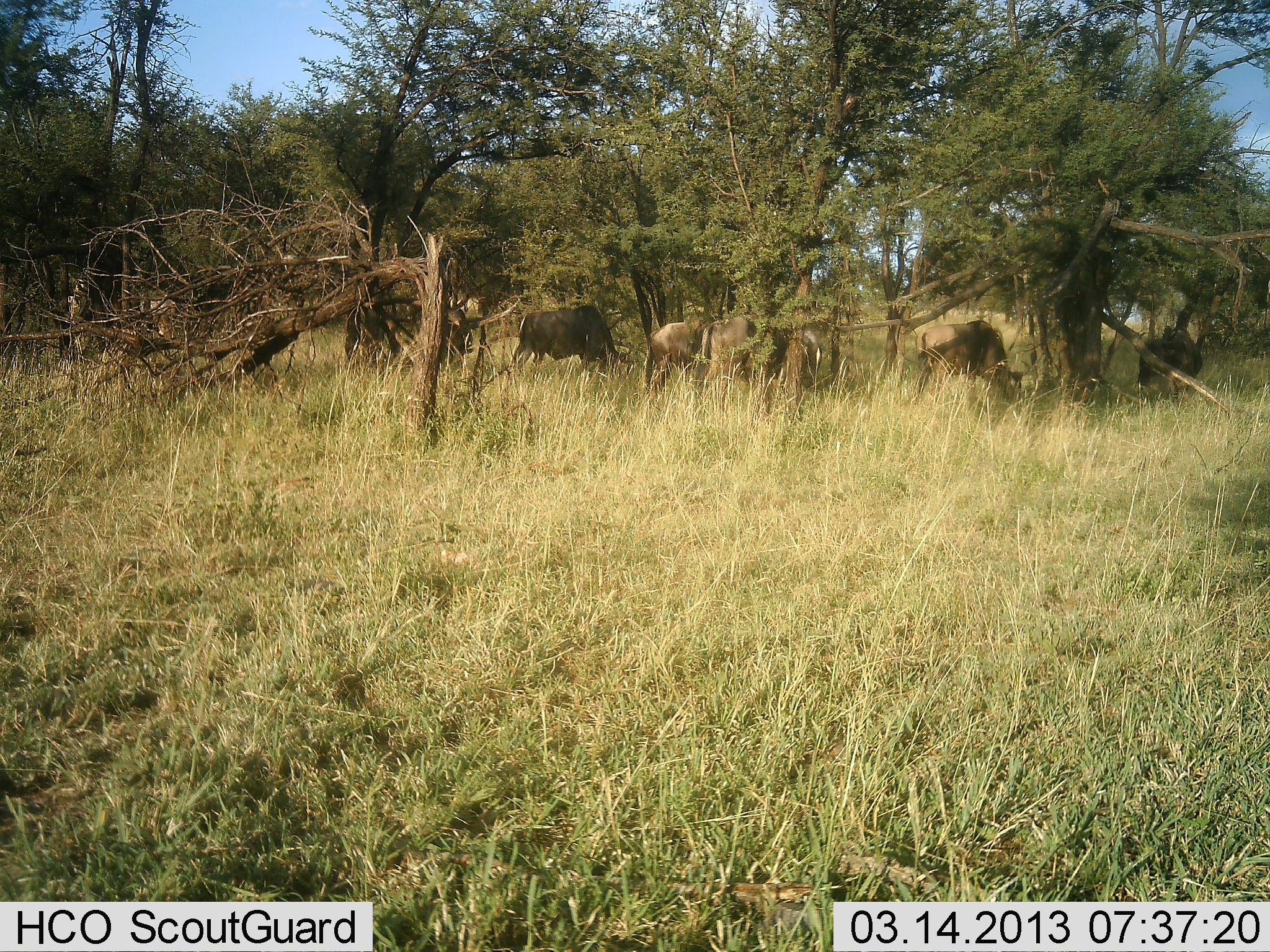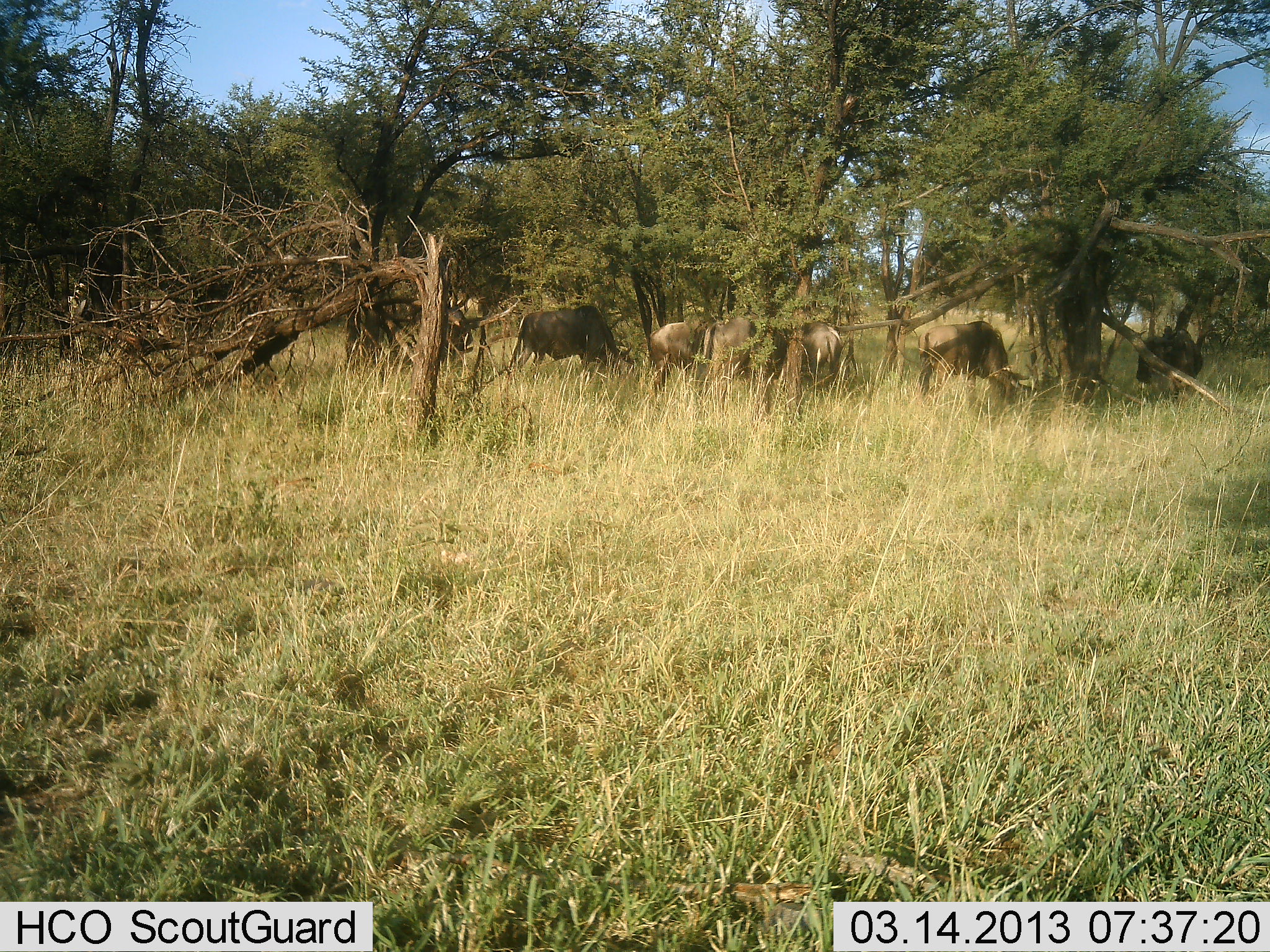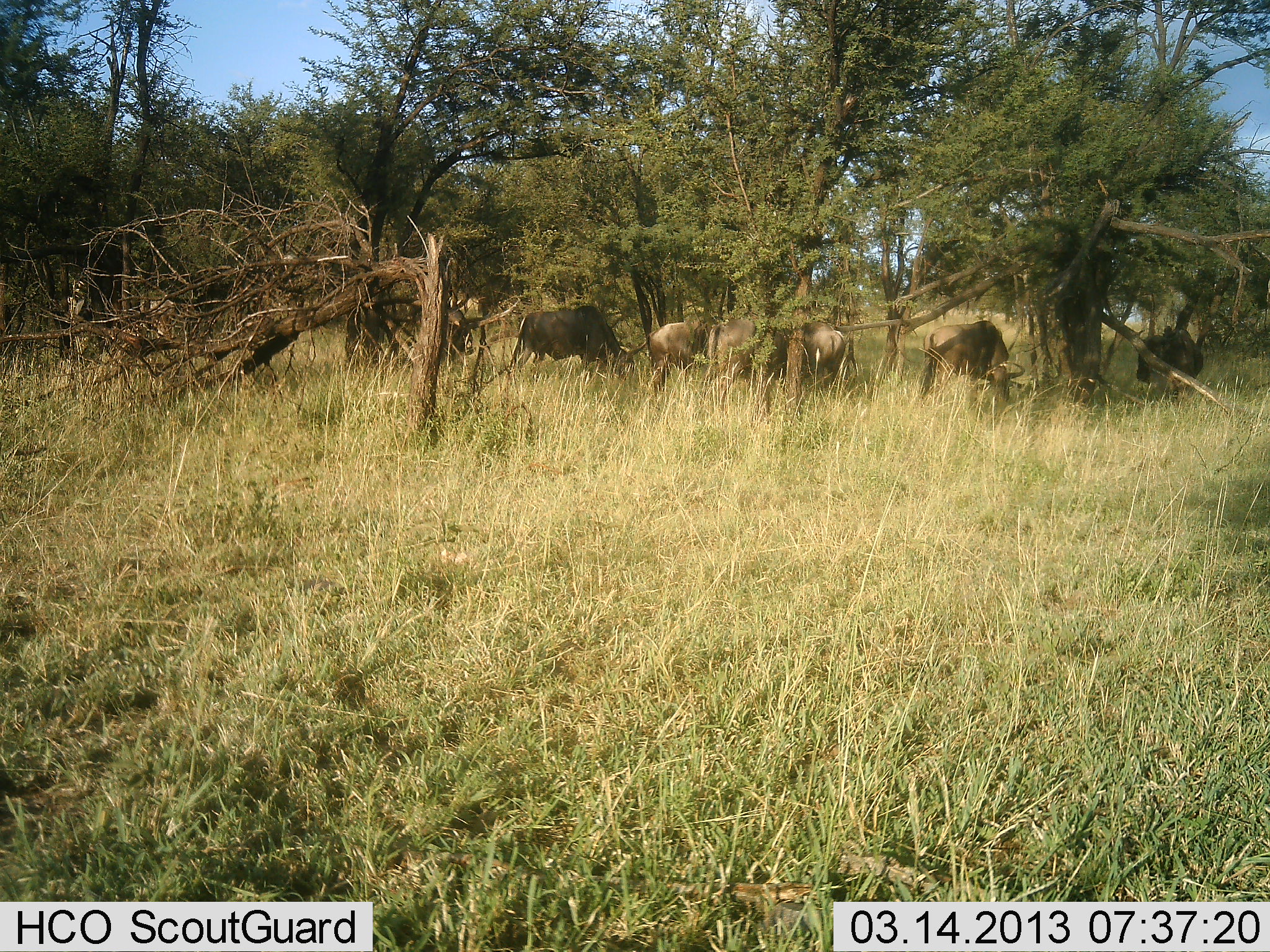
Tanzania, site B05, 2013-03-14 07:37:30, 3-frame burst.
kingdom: Animalia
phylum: Chordata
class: Mammalia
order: Artiodactyla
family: Bovidae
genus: Connochaetes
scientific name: Connochaetes taurinus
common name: blue wildebeest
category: wildebeest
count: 6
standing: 30%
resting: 4%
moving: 9%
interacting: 0%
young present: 0%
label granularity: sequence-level